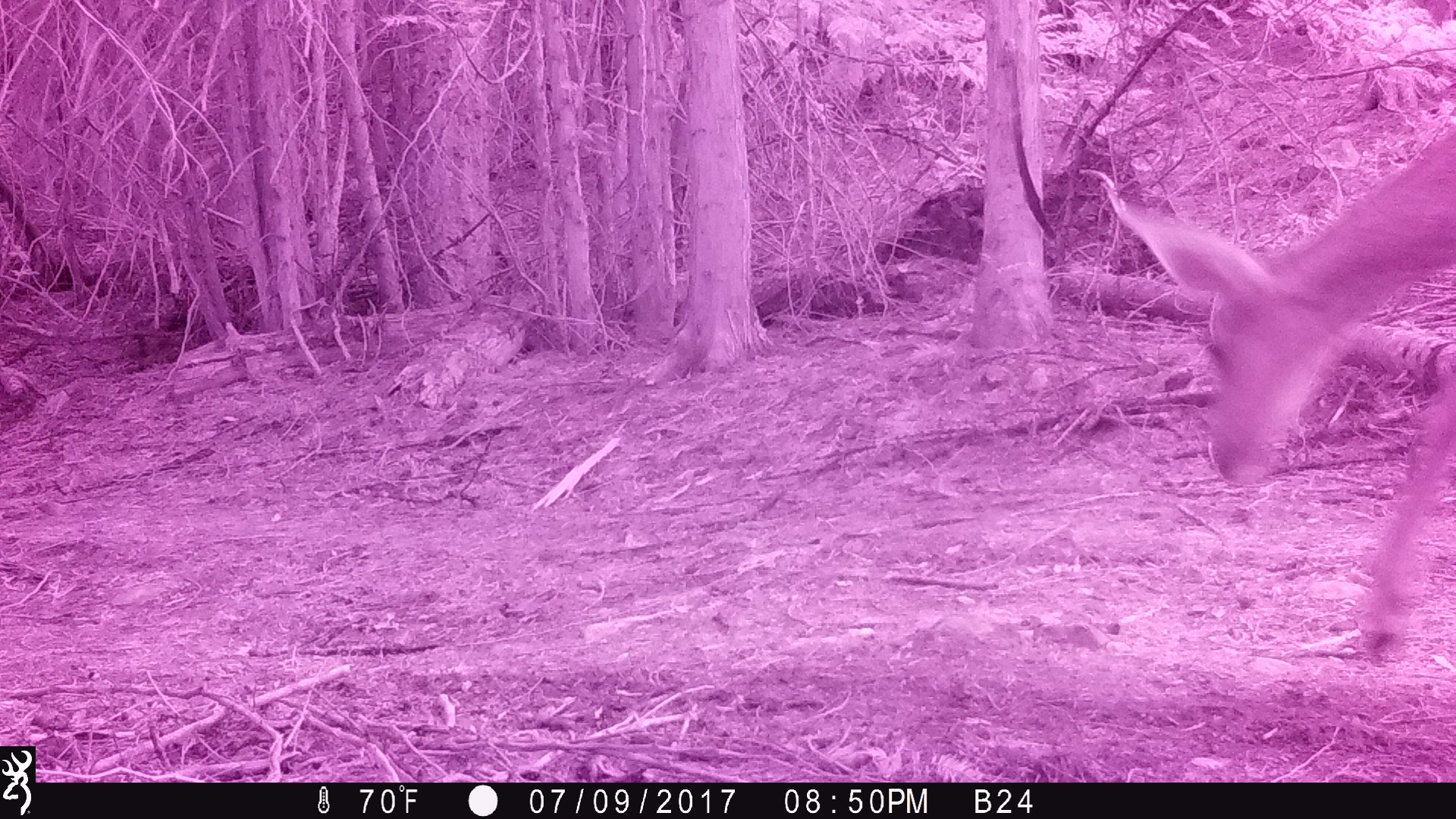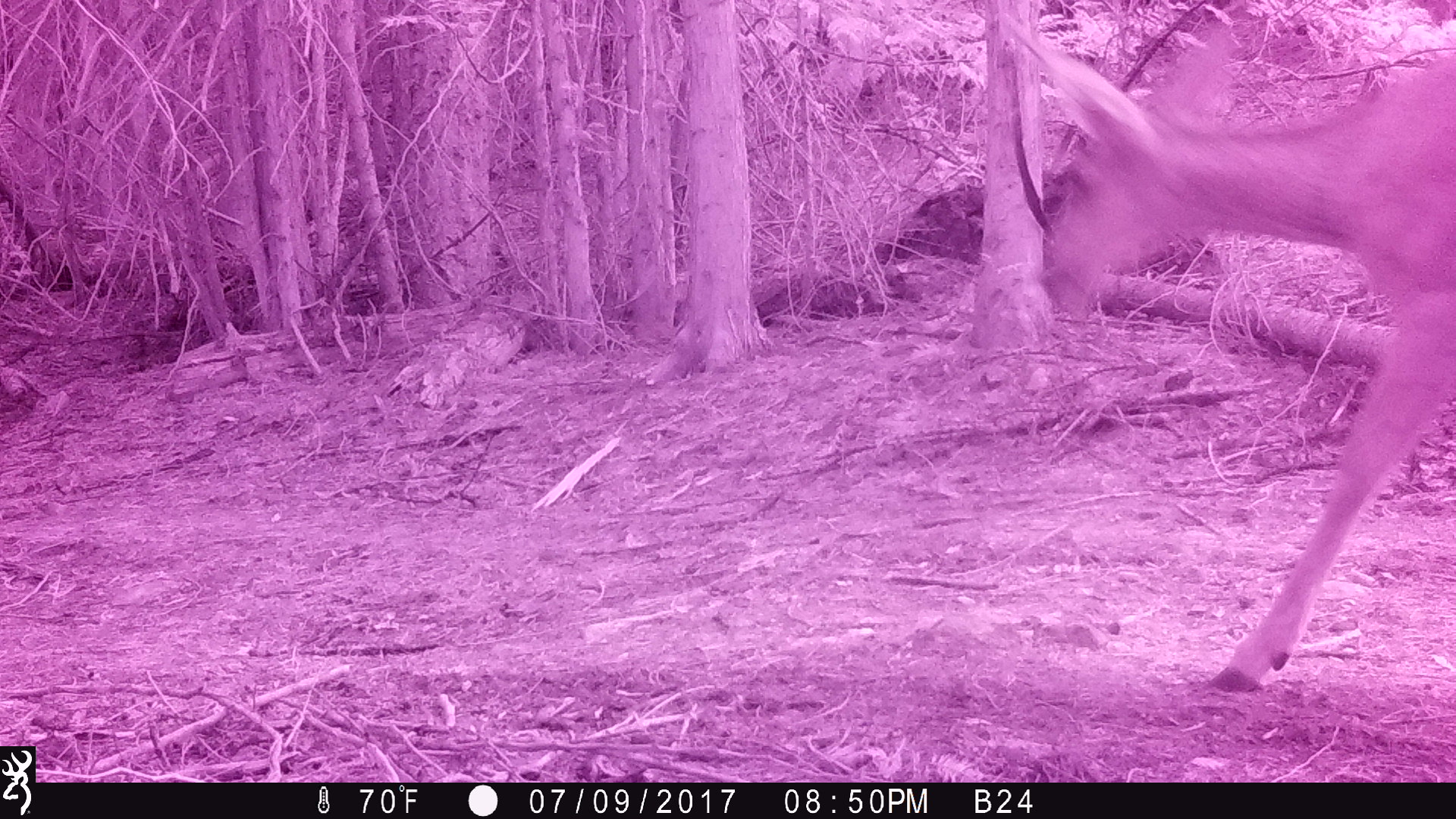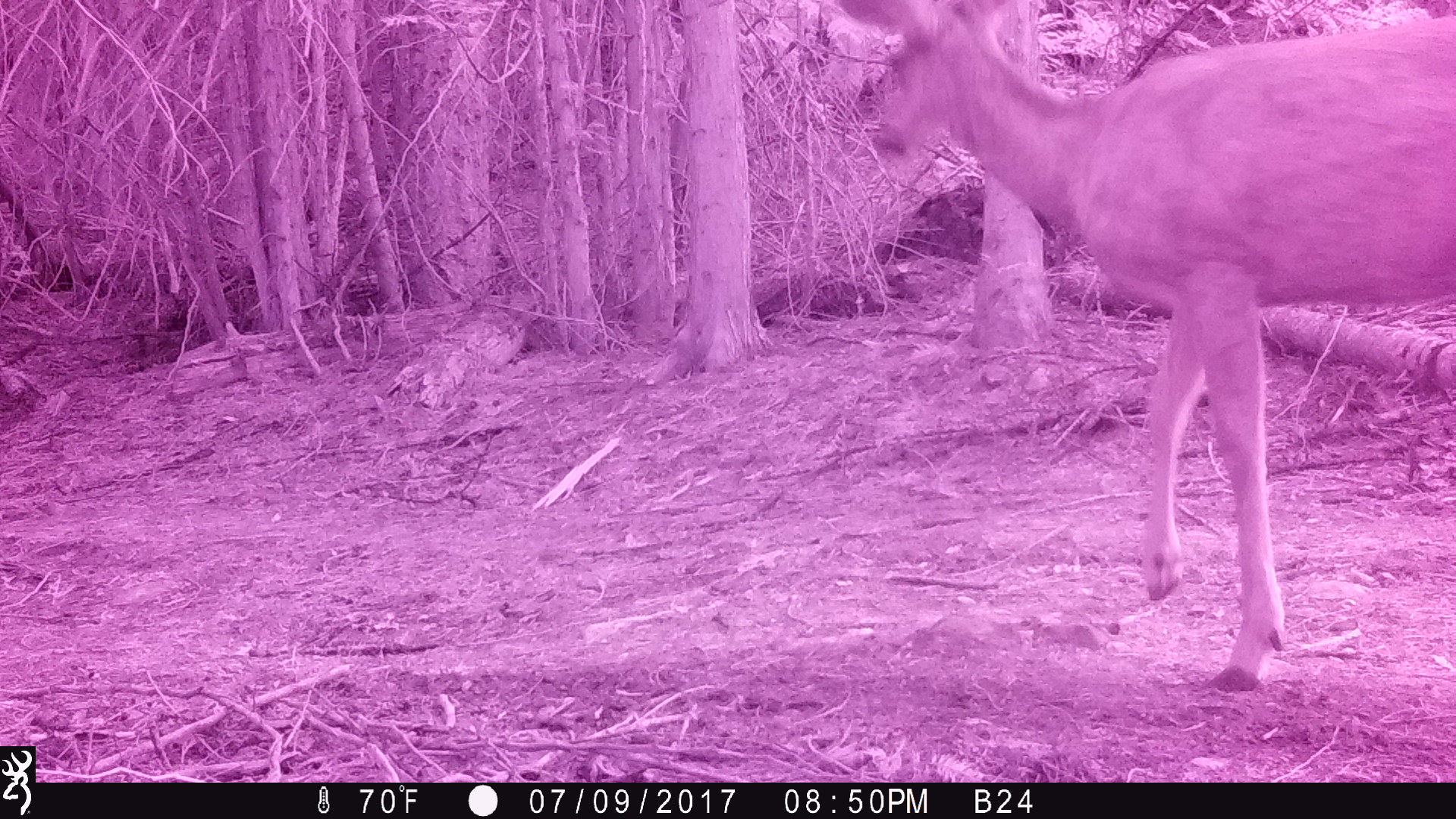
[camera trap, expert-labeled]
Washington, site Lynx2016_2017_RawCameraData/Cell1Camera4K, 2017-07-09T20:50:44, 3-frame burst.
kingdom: Animalia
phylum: Chordata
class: Mammalia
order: Artiodactyla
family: Cervidae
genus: Odocoileus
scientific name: Odocoileus hemionus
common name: mule deer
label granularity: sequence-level